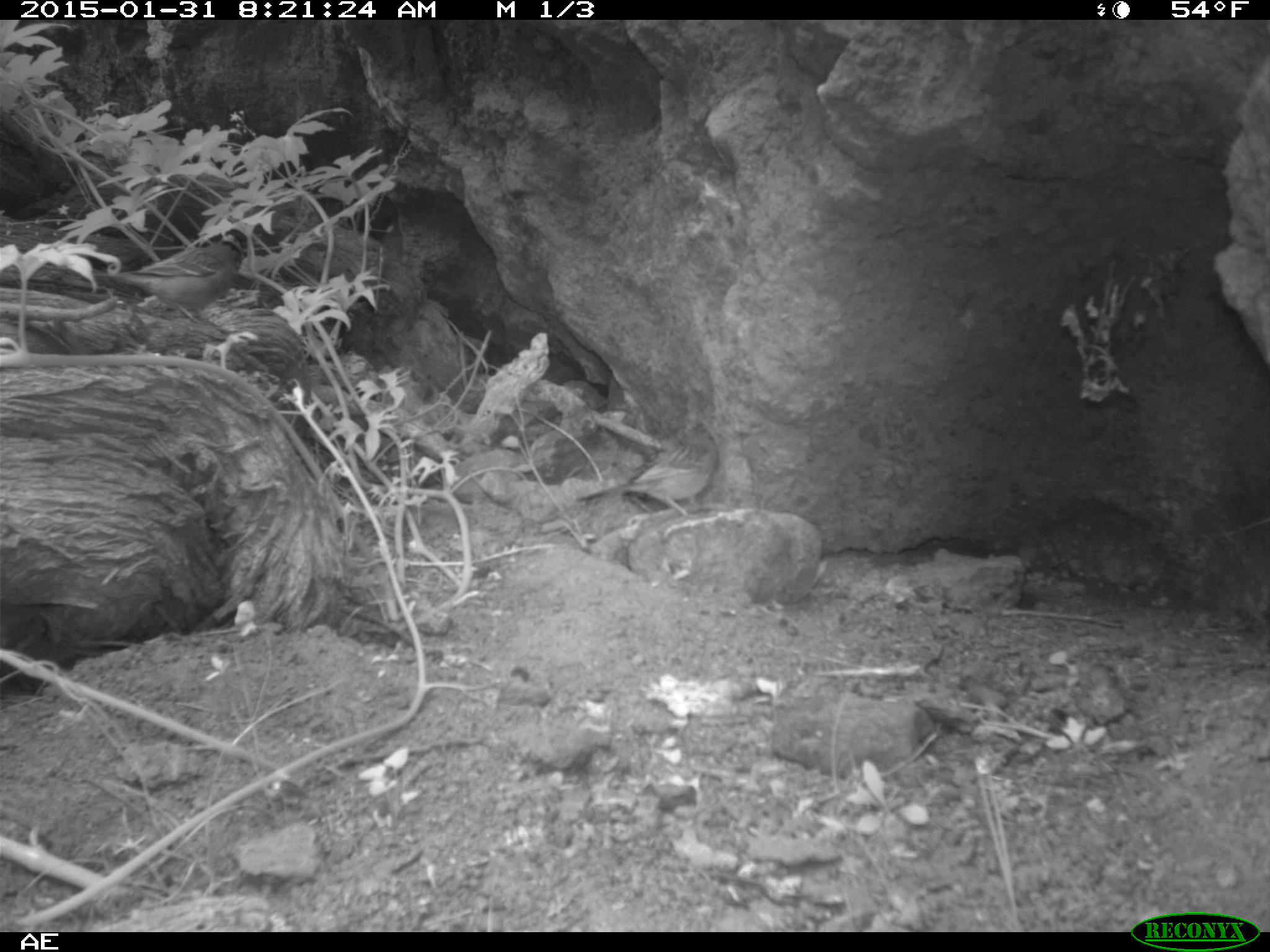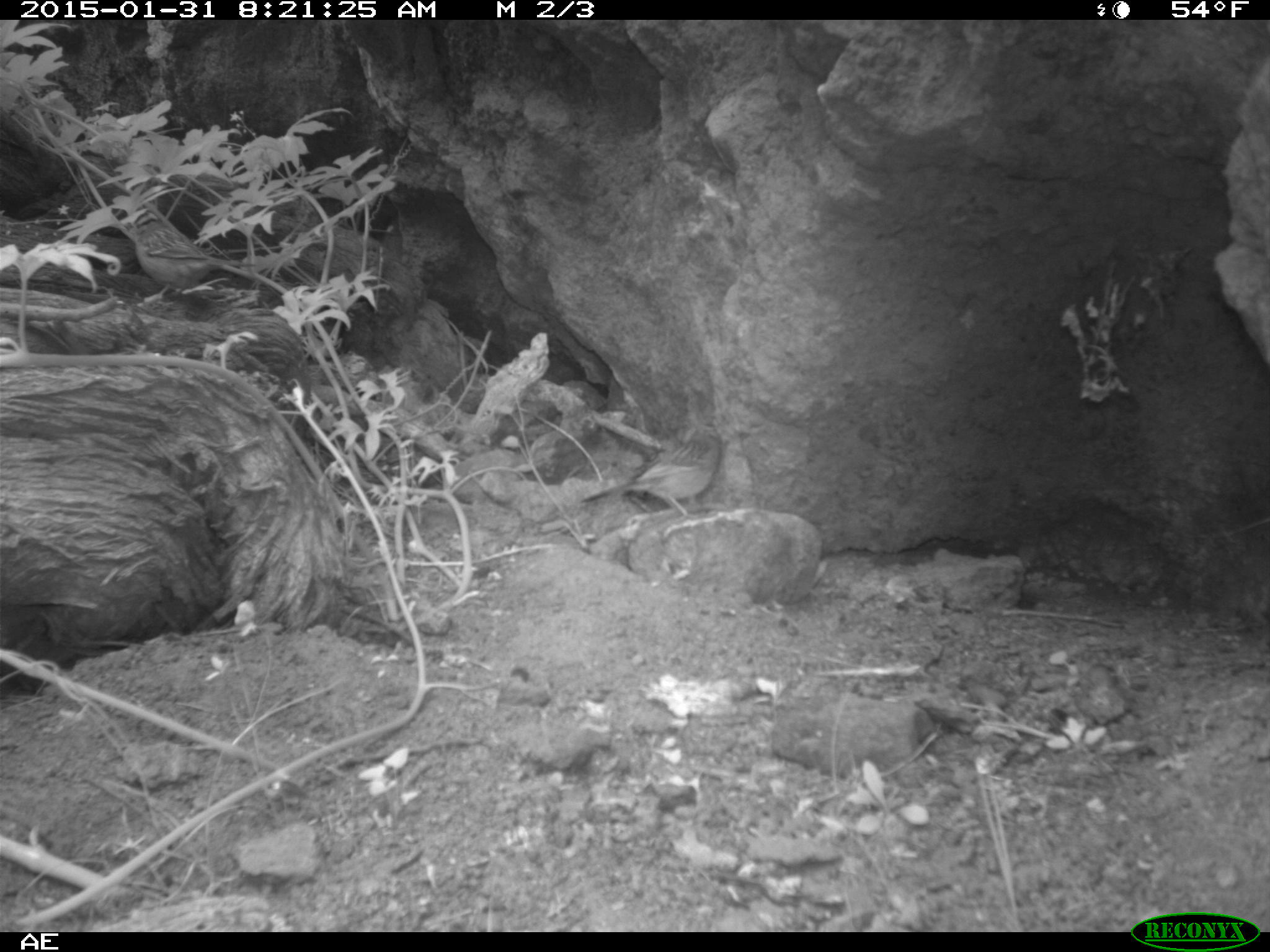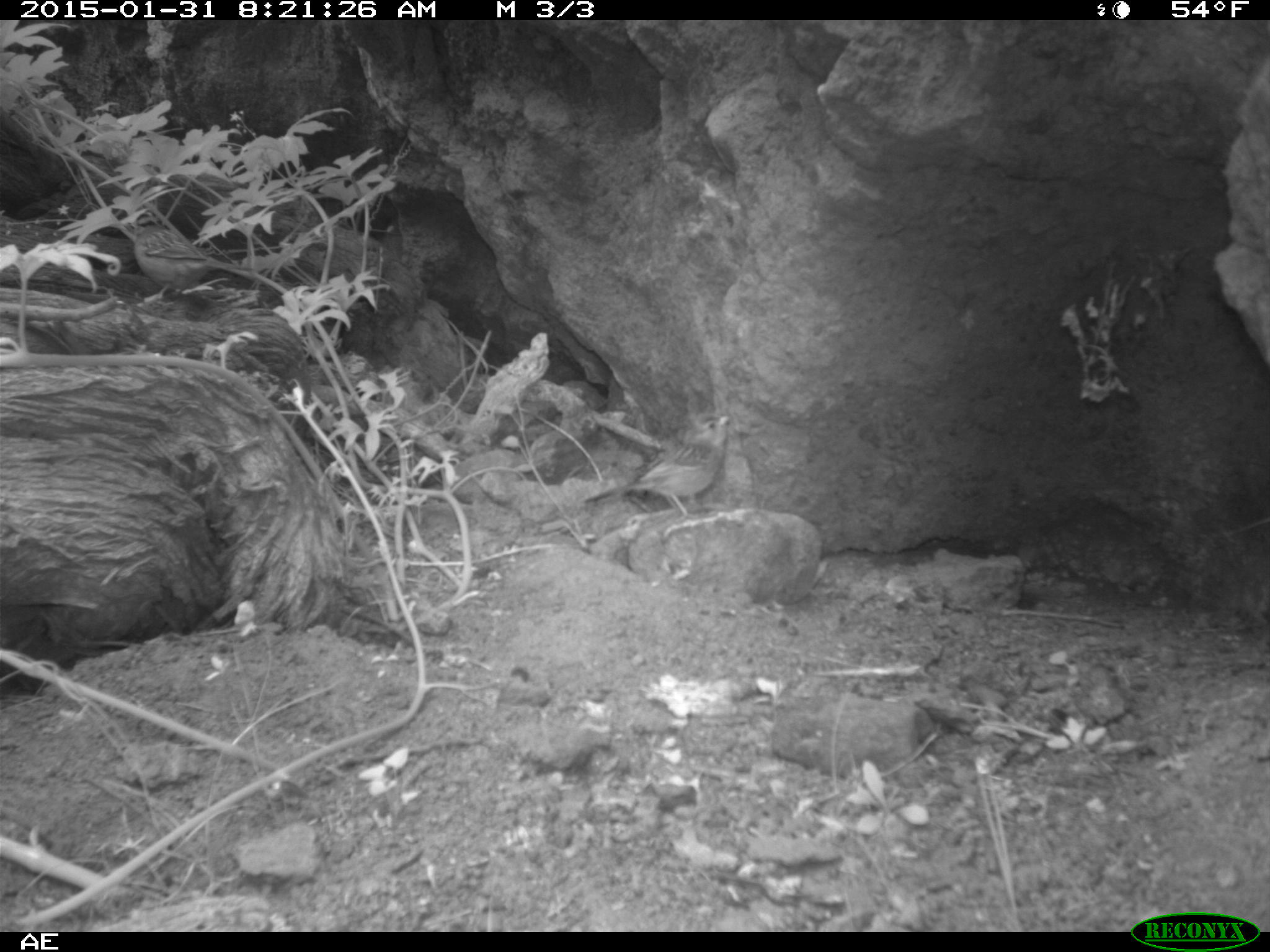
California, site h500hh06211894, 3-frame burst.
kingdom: Animalia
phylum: Chordata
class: Aves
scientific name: Aves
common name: bird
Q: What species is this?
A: Bird (Aves).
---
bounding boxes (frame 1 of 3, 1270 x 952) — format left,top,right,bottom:
bird: 92,227,249,338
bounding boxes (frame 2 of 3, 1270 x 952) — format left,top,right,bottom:
bird: 107,203,257,306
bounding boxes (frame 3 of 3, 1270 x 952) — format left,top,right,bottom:
bird: 582,414,729,530